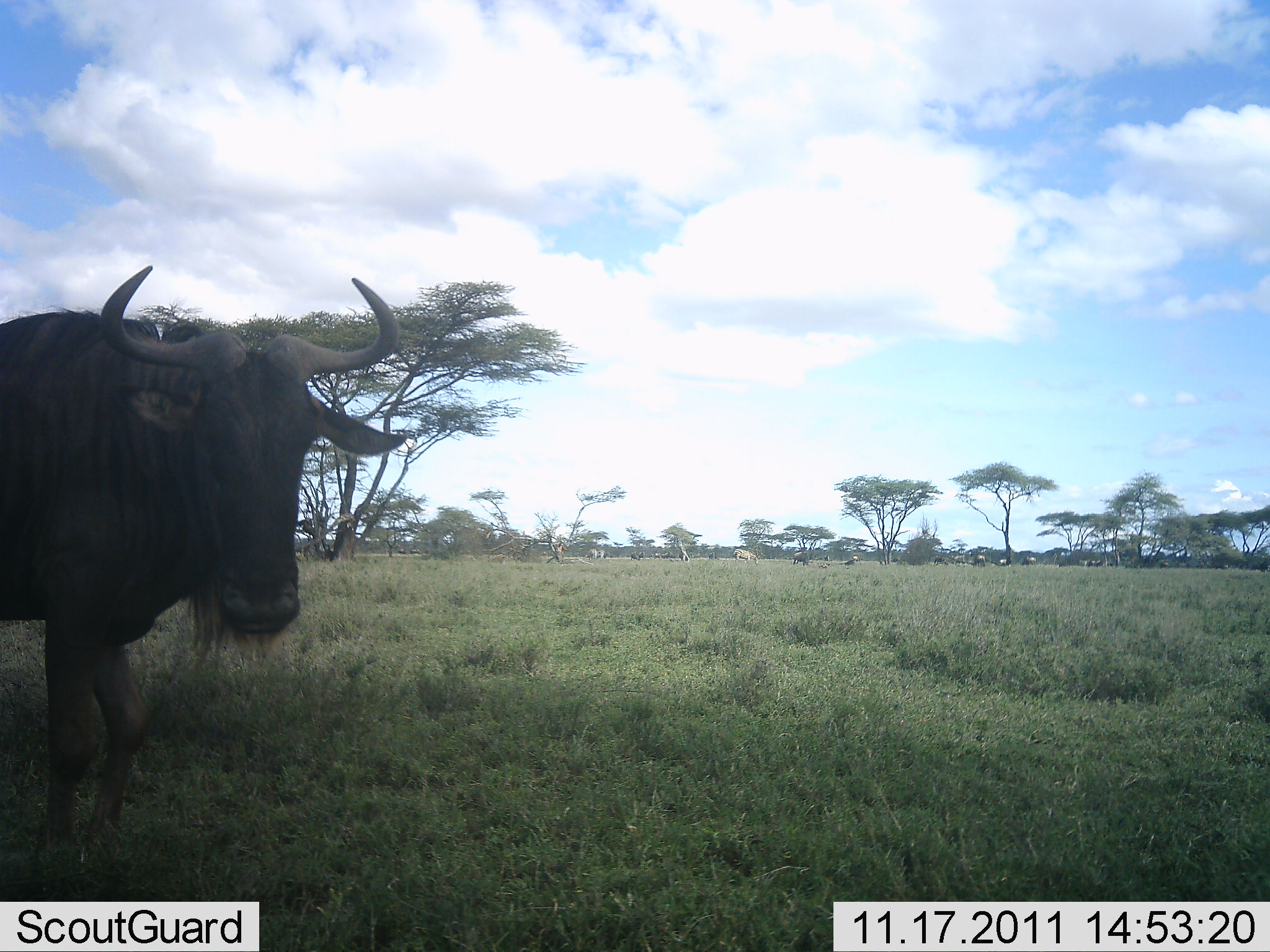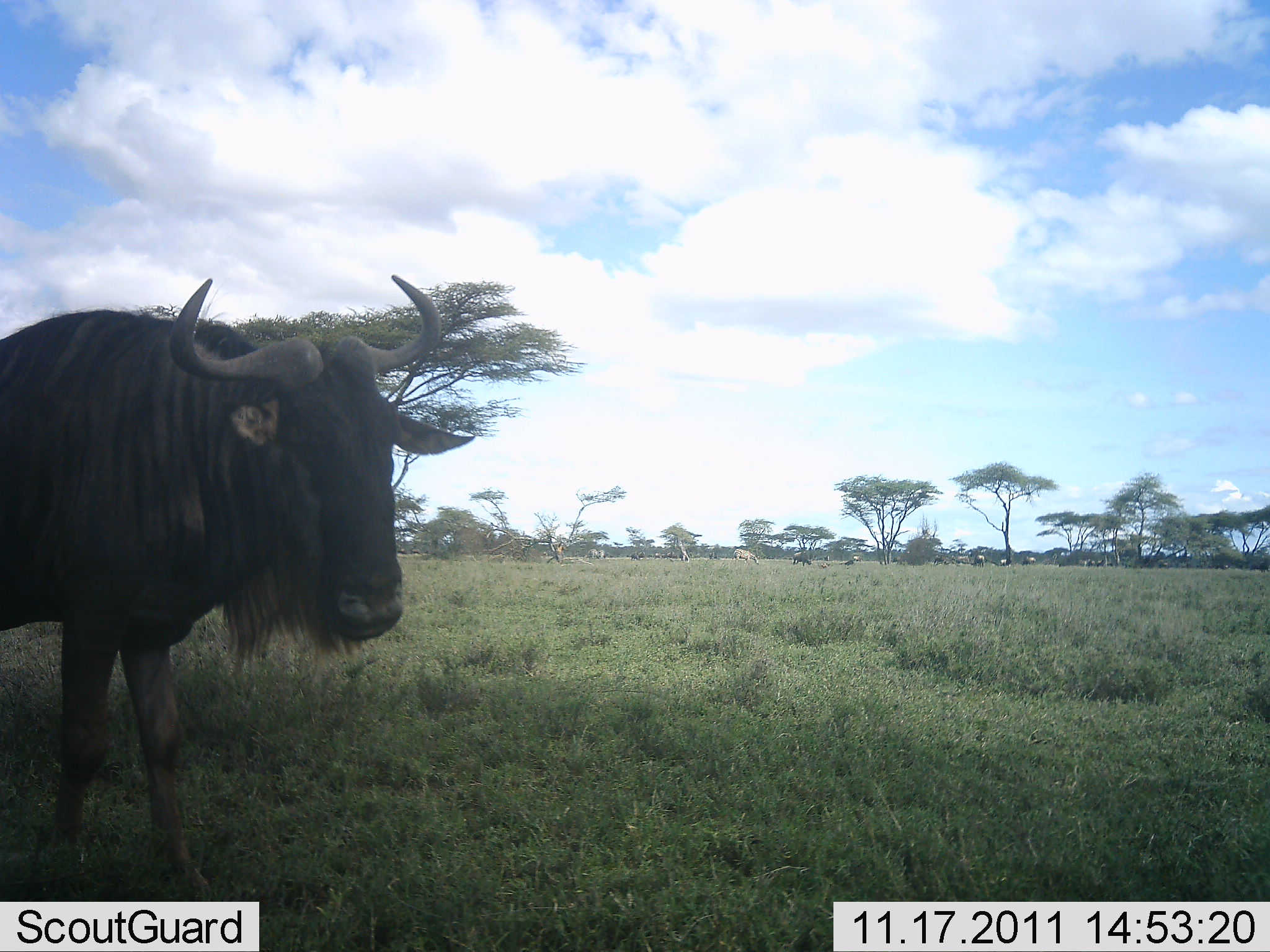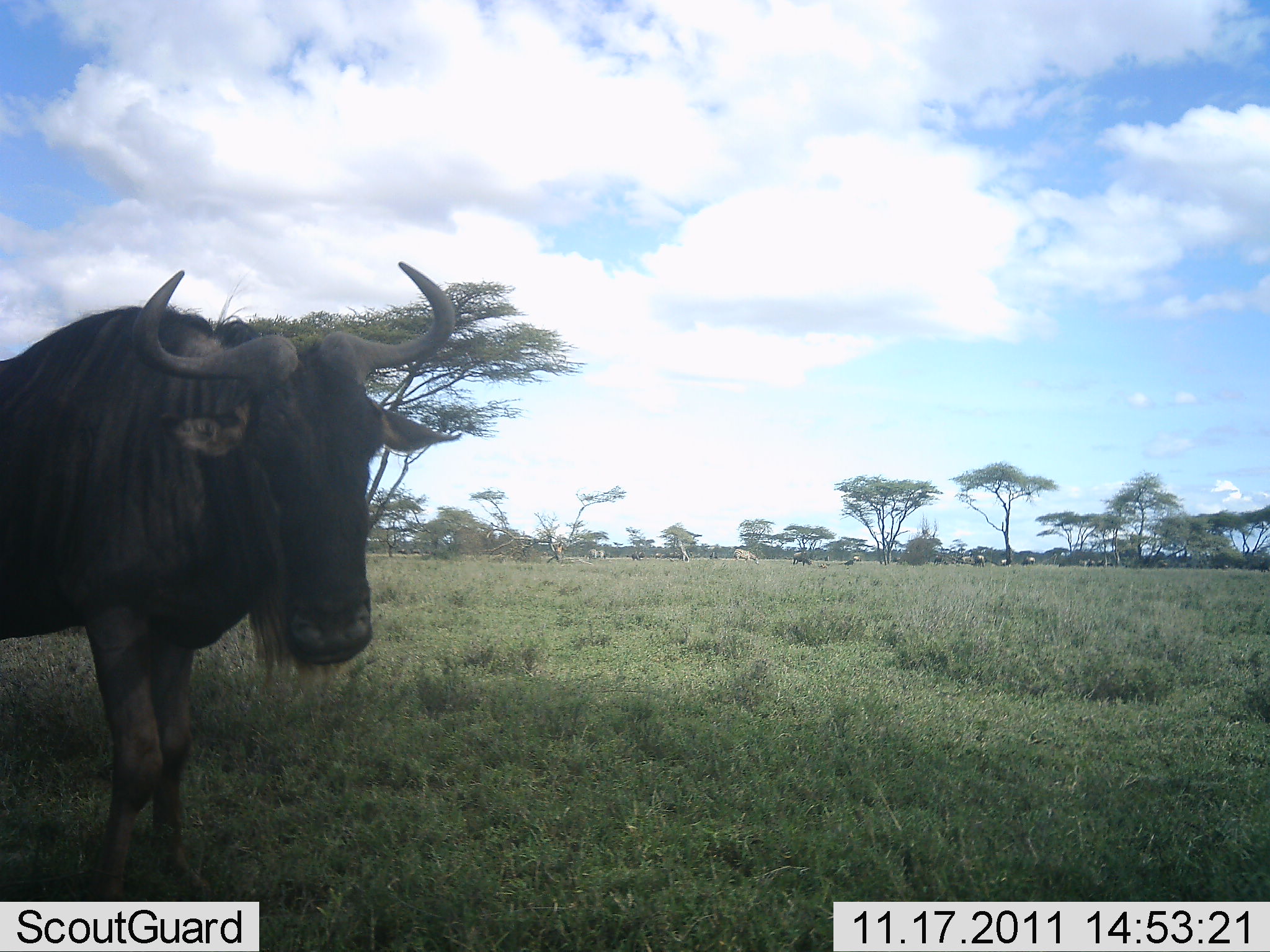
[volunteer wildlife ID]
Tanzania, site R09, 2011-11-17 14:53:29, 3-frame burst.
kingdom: Animalia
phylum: Chordata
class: Mammalia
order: Artiodactyla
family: Bovidae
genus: Connochaetes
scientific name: Connochaetes taurinus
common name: blue wildebeest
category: wildebeest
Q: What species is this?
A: Wildebeest (blue wildebeest) (Connochaetes taurinus).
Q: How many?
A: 1.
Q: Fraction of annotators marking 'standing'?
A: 45%.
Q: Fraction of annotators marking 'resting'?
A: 0%.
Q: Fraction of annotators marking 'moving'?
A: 55%.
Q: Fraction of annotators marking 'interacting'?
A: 0%.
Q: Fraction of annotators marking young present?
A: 0%.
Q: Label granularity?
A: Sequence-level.